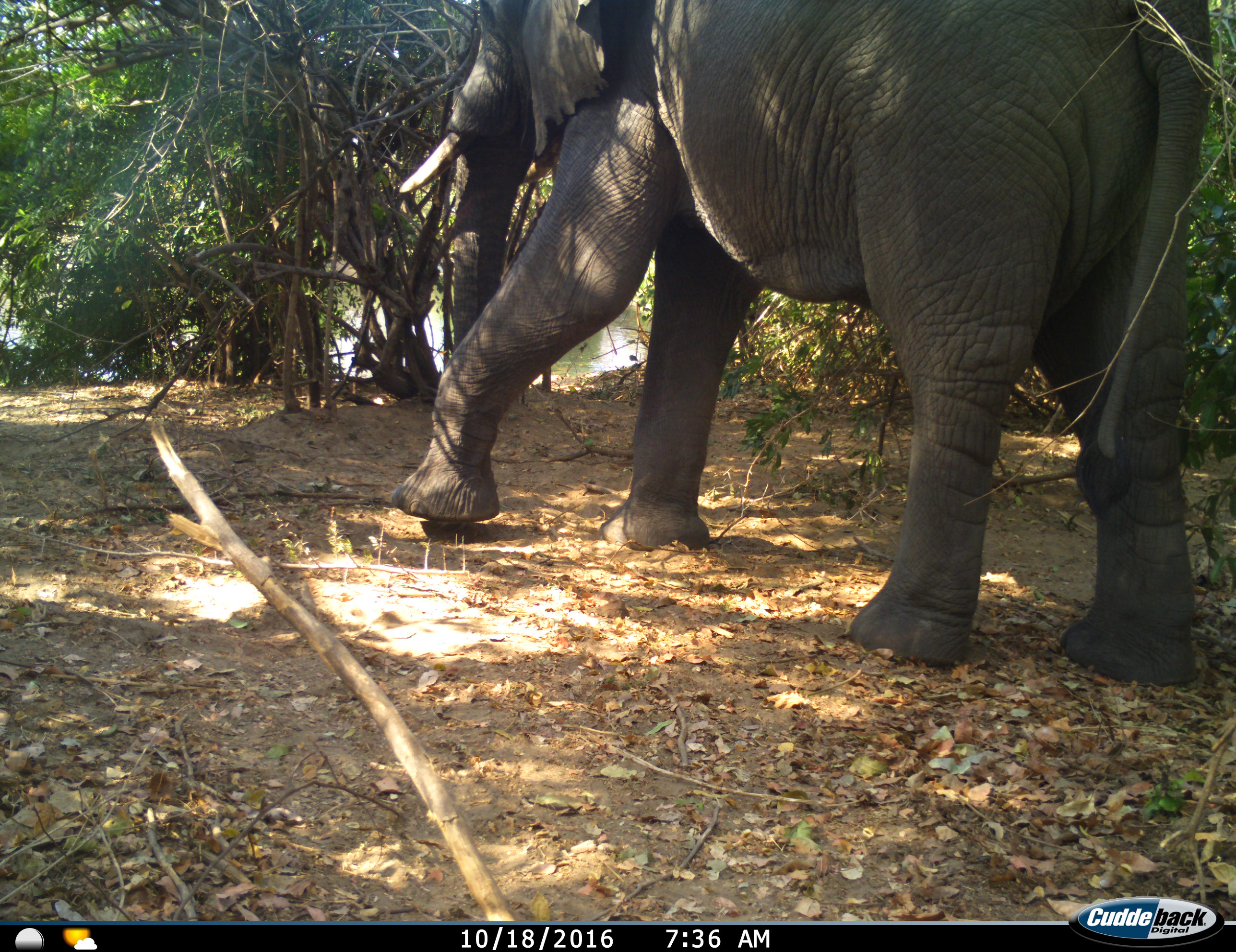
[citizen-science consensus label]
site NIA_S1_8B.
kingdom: Animalia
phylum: Chordata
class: Mammalia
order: Proboscidea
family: Elephantidae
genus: Loxodonta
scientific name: Loxodonta africana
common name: african bush elephant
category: elephant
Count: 1.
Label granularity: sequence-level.